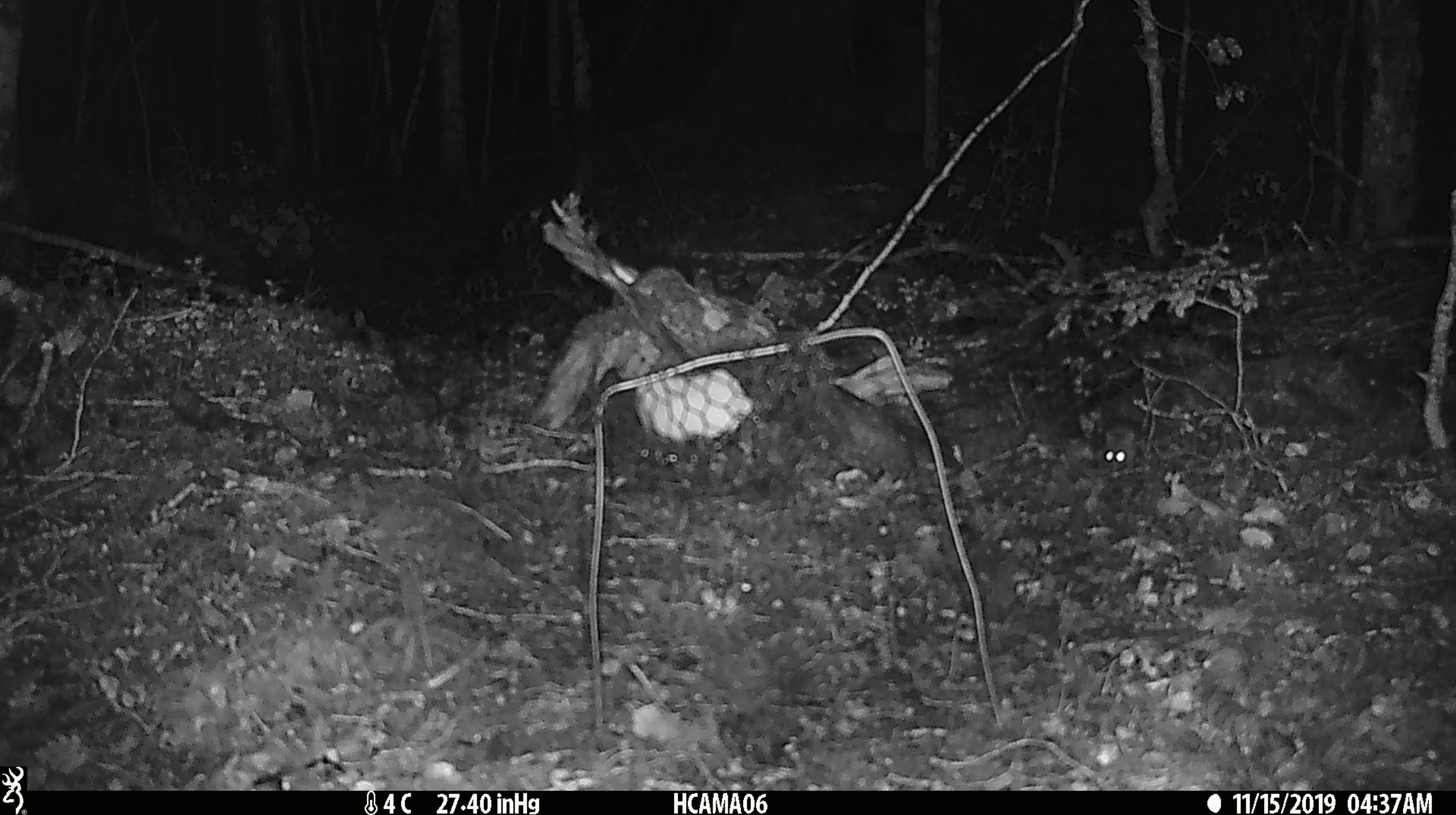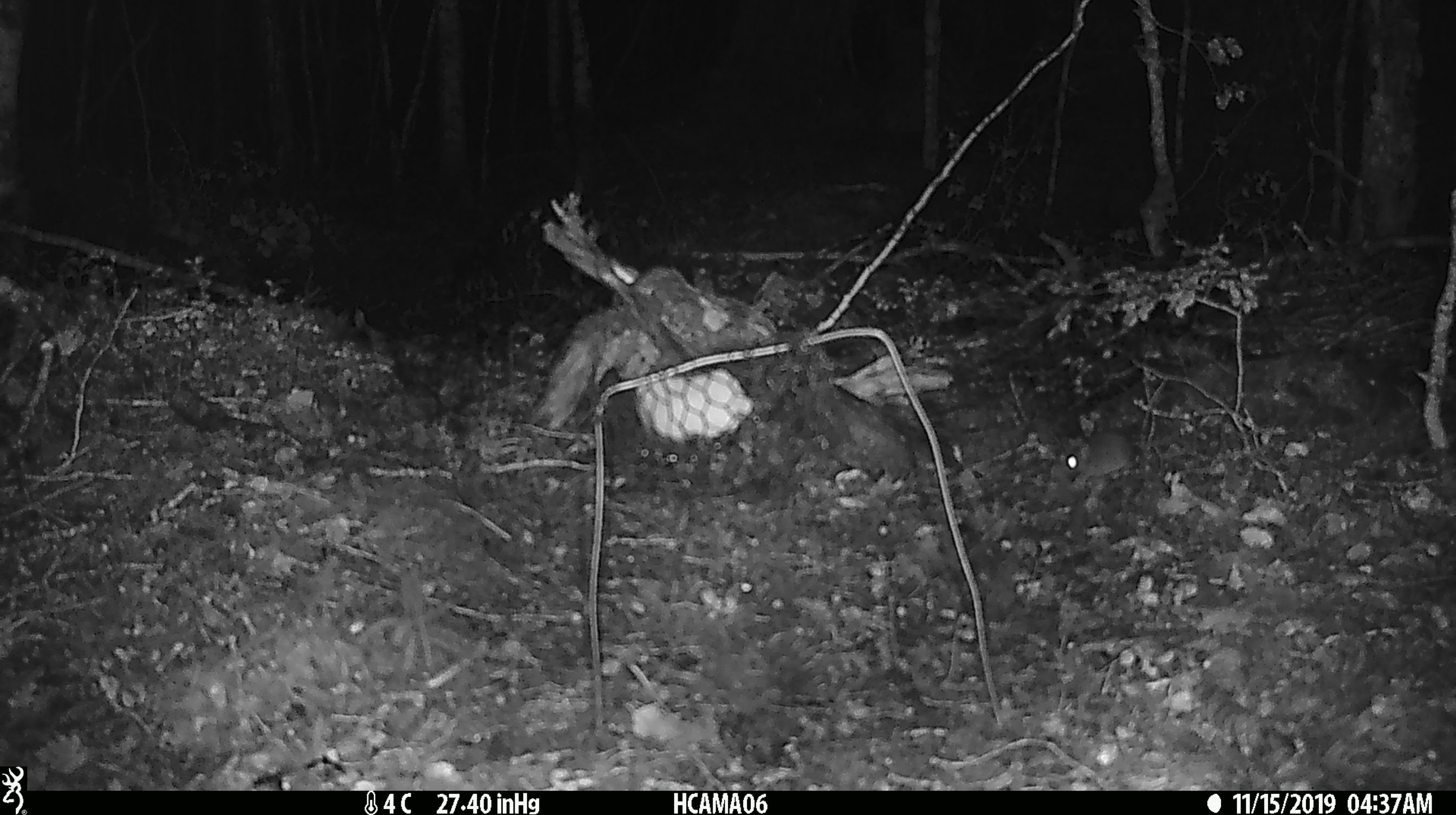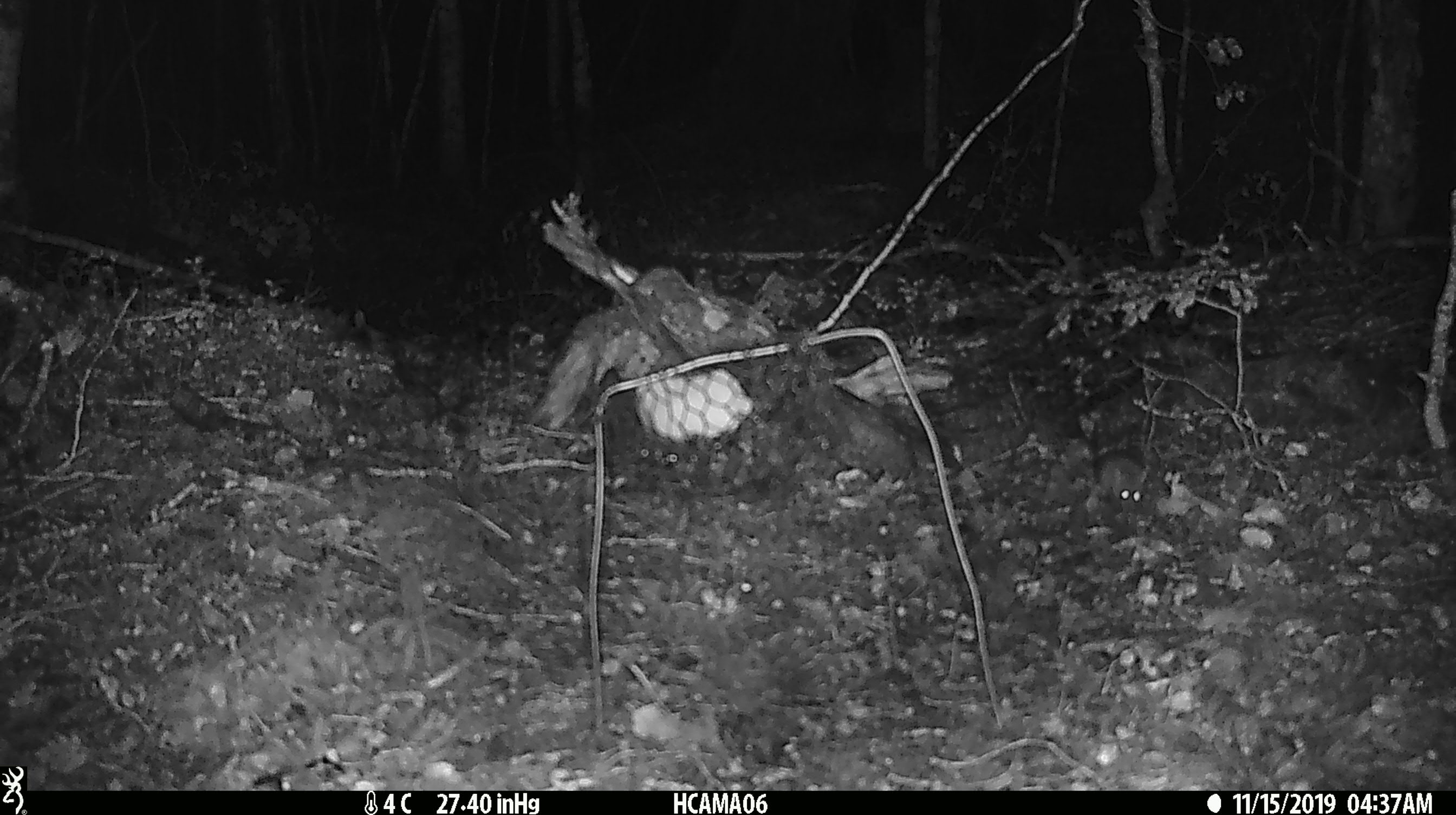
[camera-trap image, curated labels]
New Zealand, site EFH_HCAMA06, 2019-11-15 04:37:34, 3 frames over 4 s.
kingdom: Animalia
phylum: Chordata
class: Mammalia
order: Rodentia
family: Muridae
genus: Mus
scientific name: Mus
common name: mouse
Mouse (Mus).